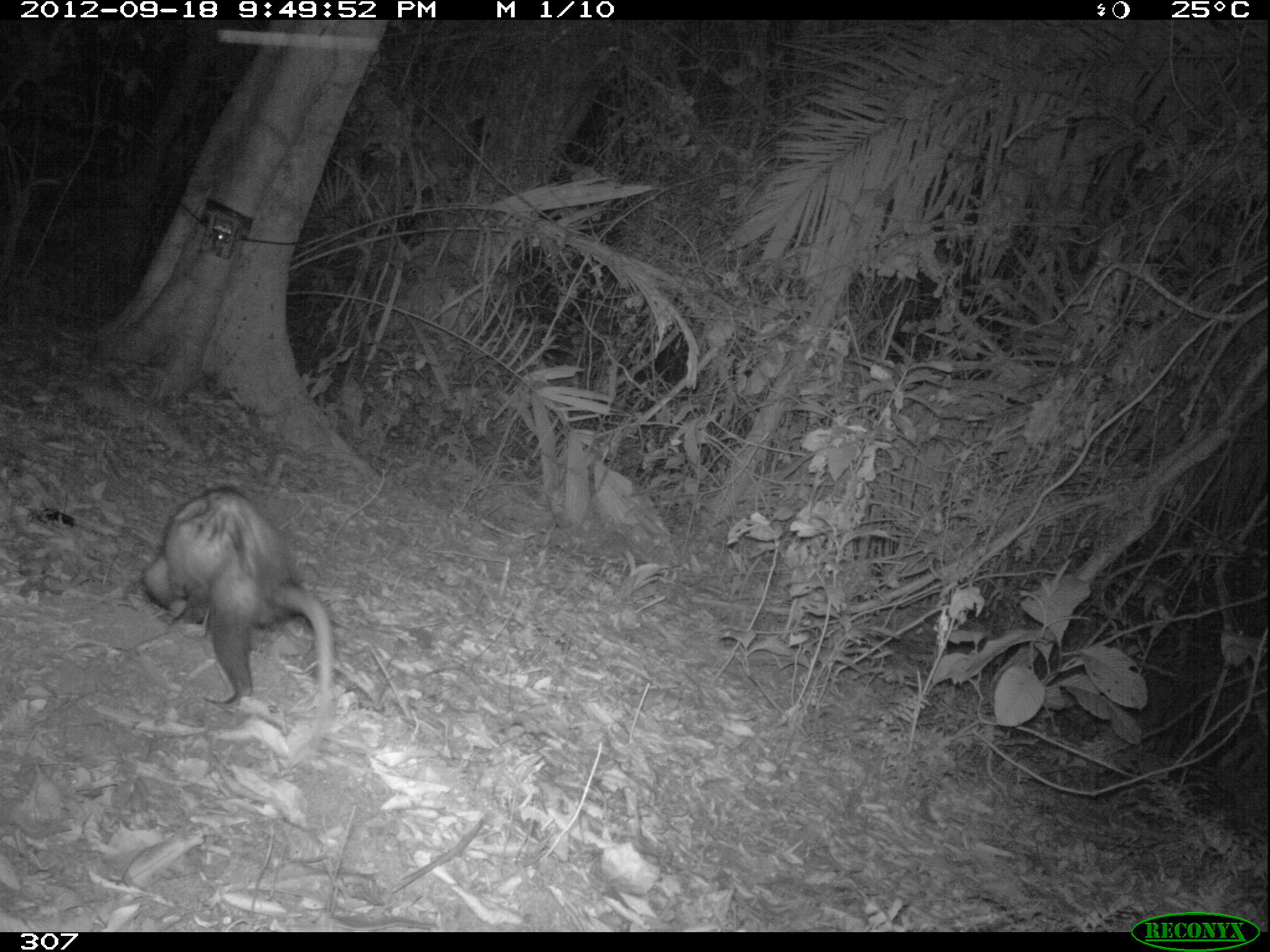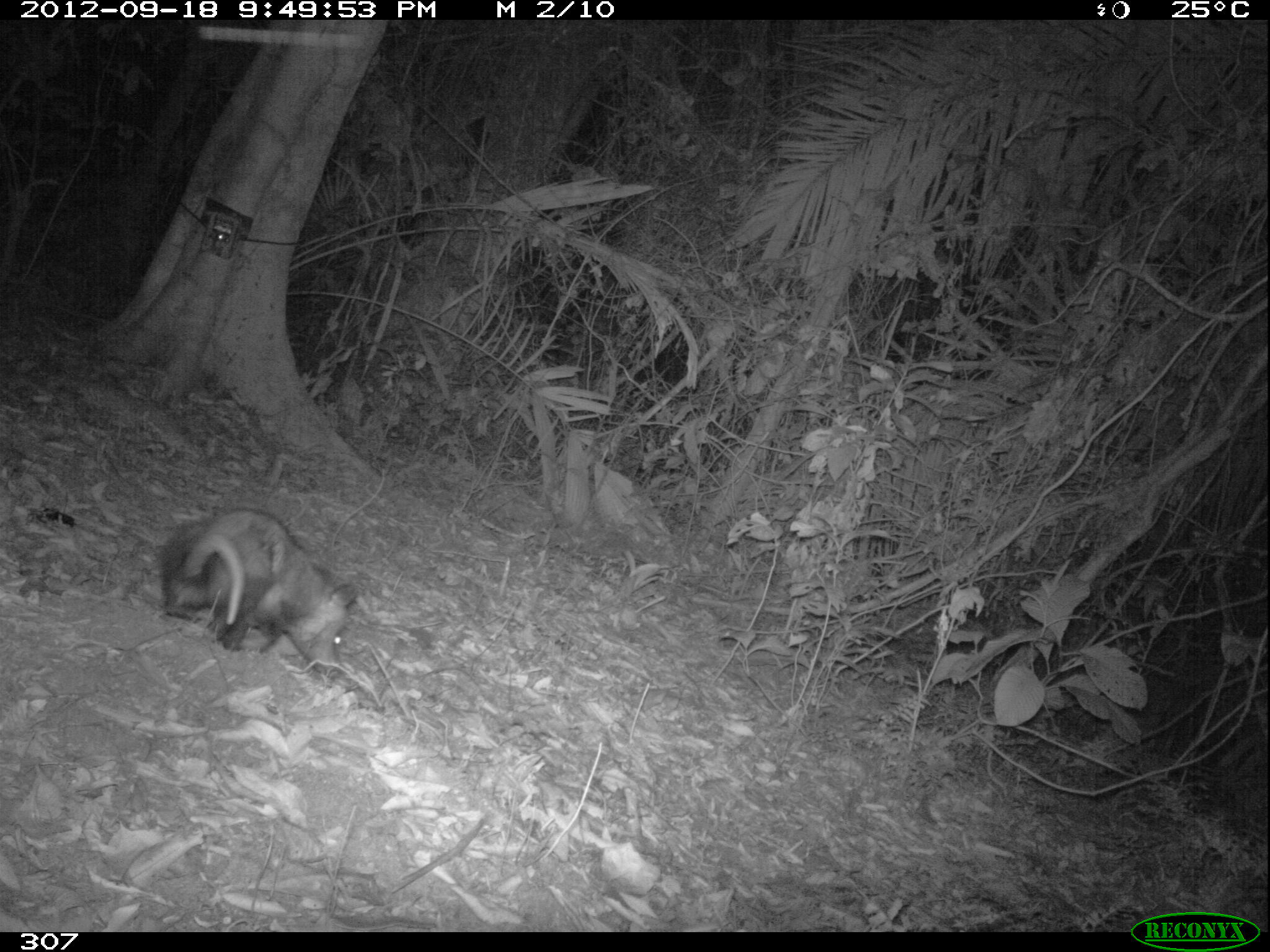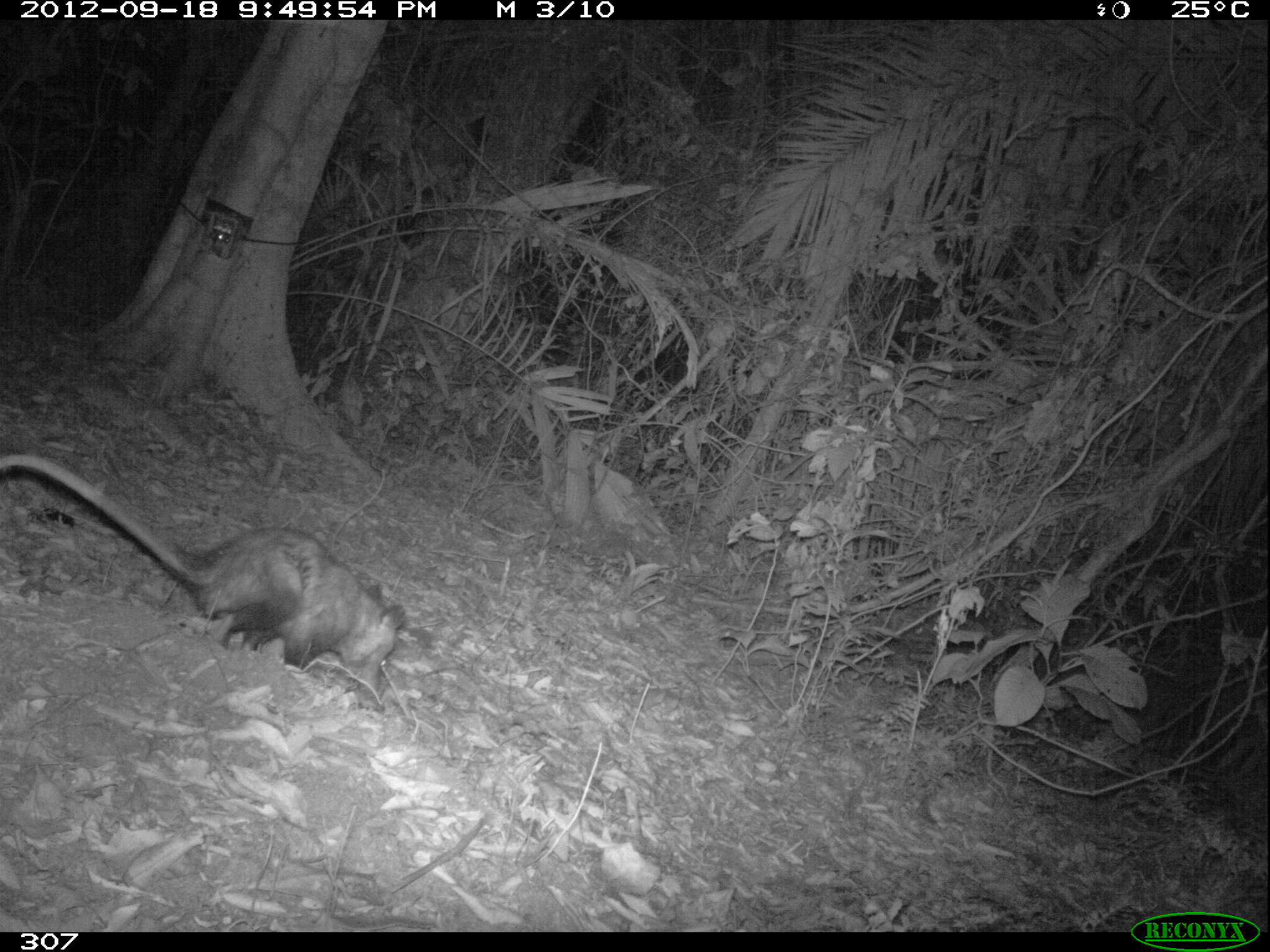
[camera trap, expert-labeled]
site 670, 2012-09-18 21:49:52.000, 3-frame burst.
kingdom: Animalia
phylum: Chordata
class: Mammalia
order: Didelphimorphia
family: Didelphidae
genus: Didelphis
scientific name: Didelphis marsupialis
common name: southern opossum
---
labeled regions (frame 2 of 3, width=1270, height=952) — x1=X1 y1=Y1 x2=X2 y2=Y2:
didelphis marsupialis: x1=158 y1=505 x2=357 y2=677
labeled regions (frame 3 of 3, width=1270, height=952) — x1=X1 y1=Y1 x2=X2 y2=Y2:
didelphis marsupialis: x1=0 y1=453 x2=404 y2=696